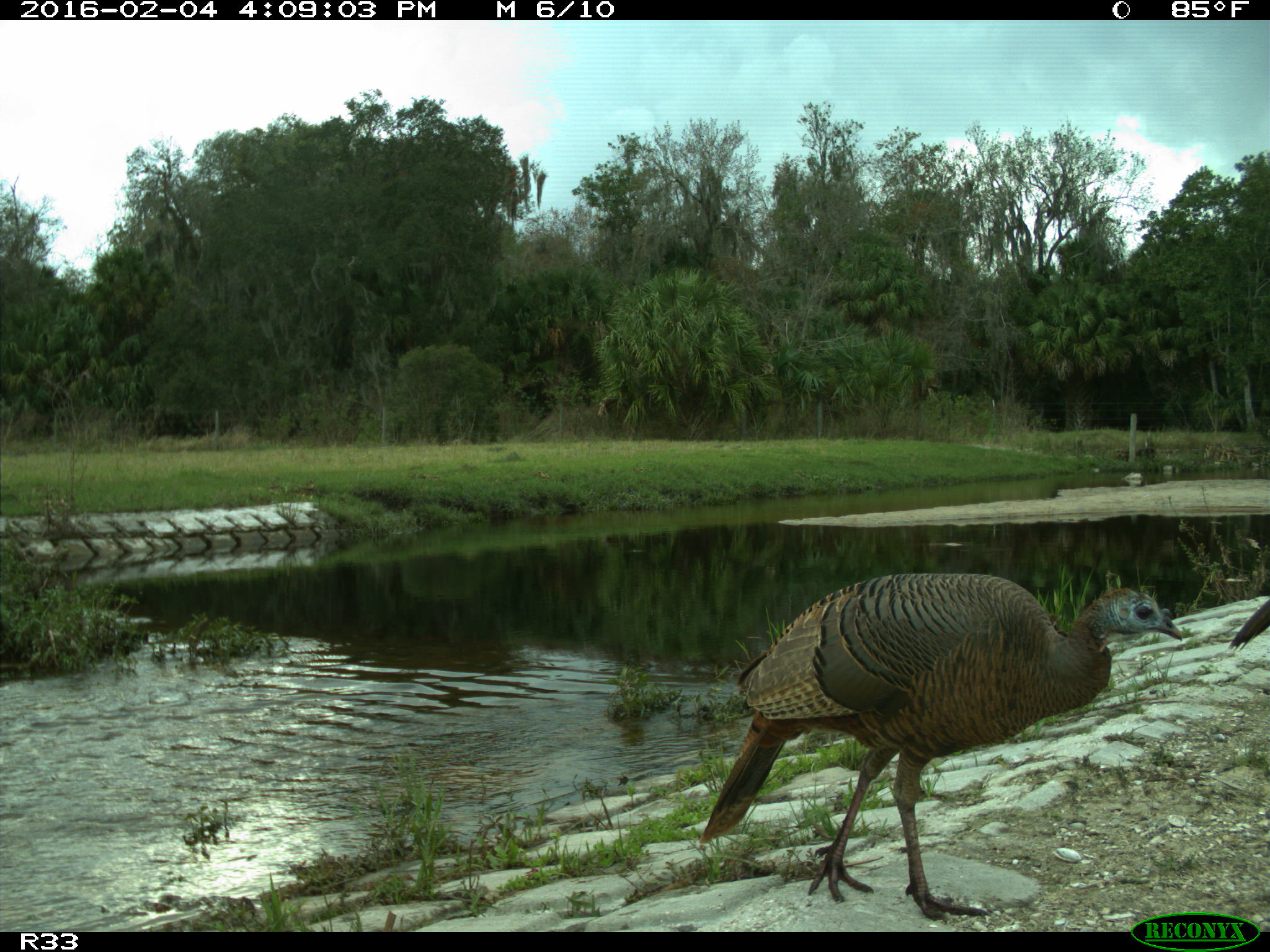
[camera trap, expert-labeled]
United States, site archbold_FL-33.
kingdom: Animalia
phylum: Chordata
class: Aves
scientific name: Aves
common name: birds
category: unidentified bird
Unidentified bird (birds) (Aves).